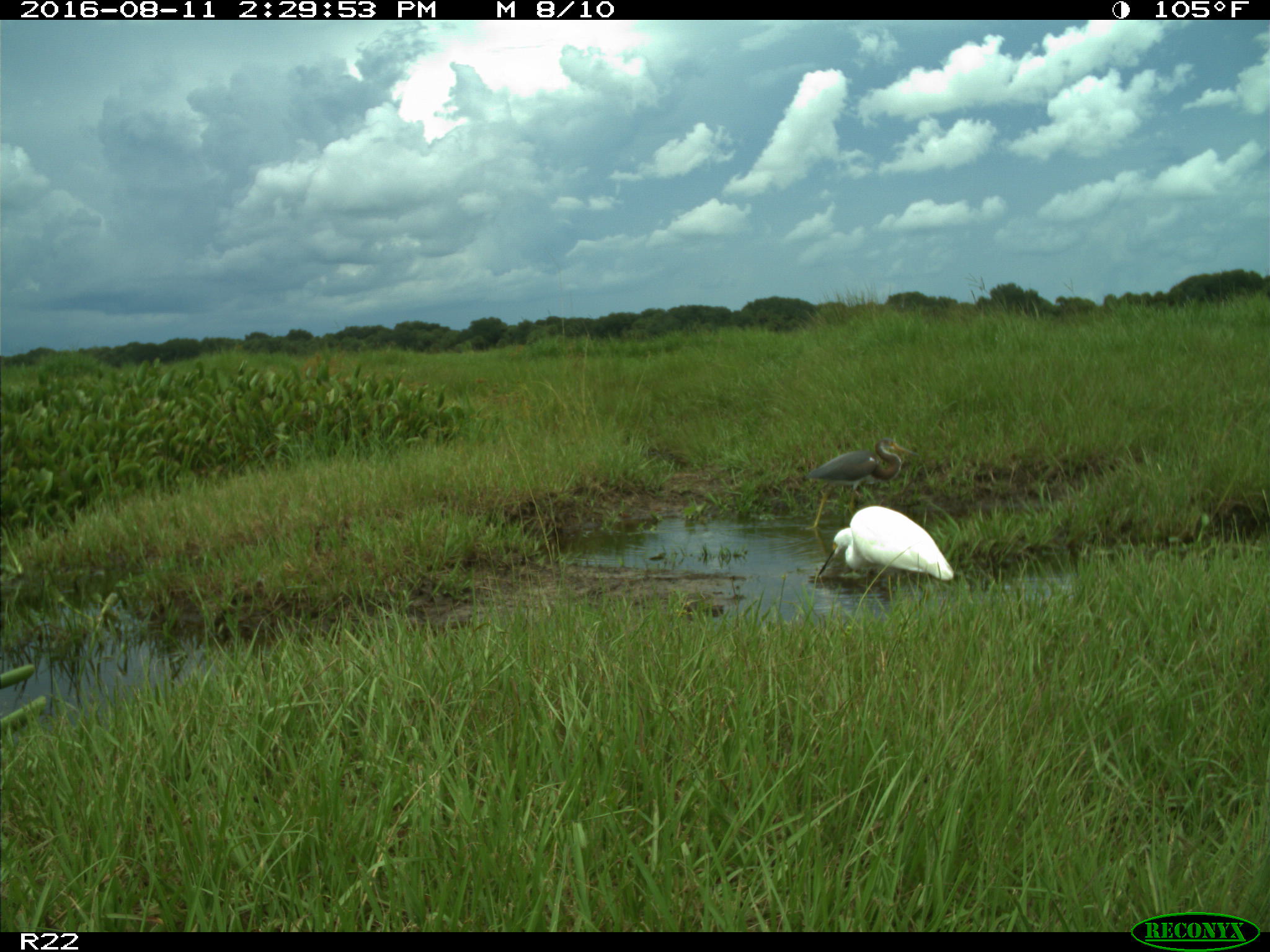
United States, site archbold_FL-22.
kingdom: Animalia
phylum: Chordata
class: Aves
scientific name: Aves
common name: birds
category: unidentified bird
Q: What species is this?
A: Unidentified bird (birds) (Aves).